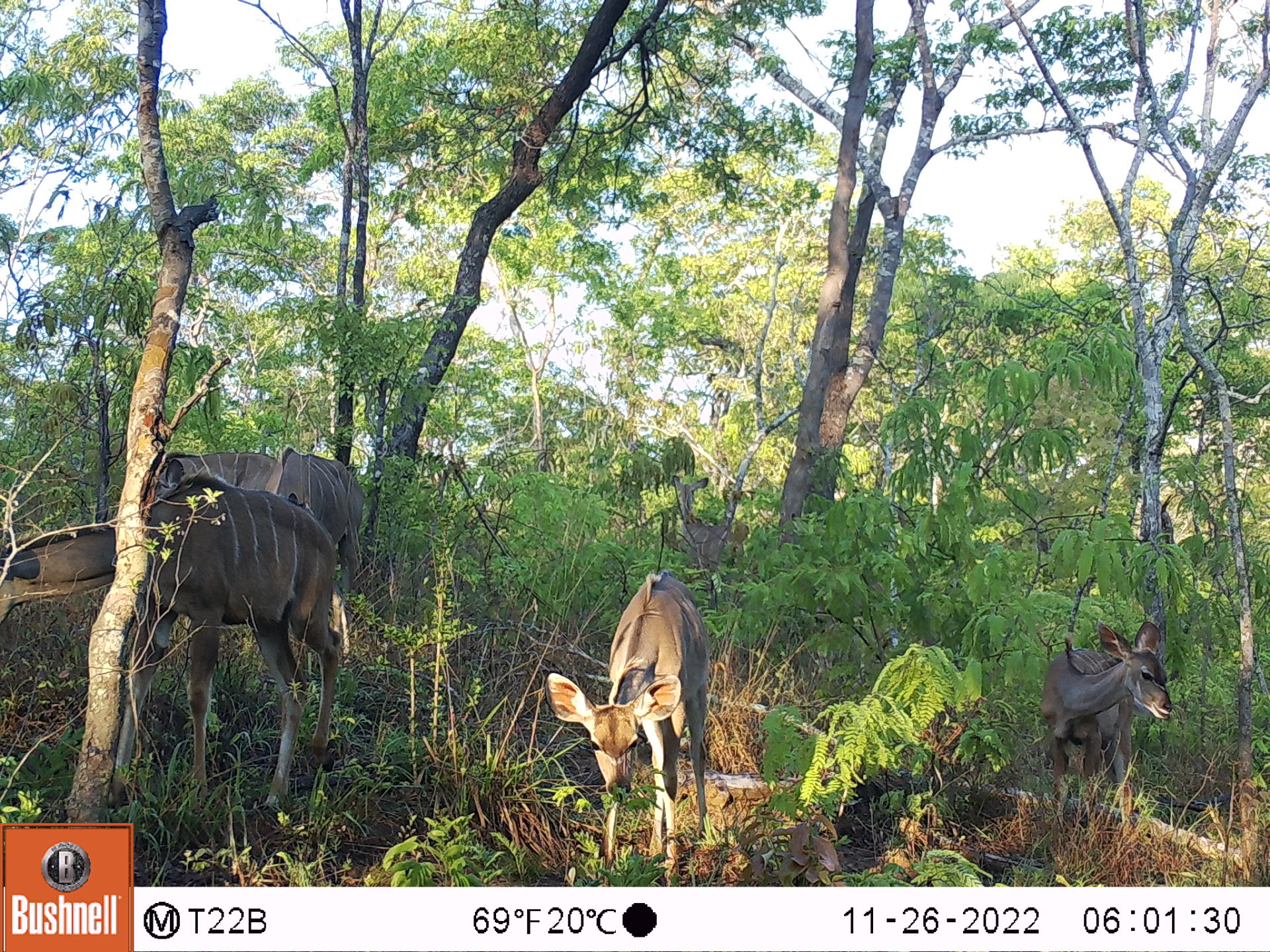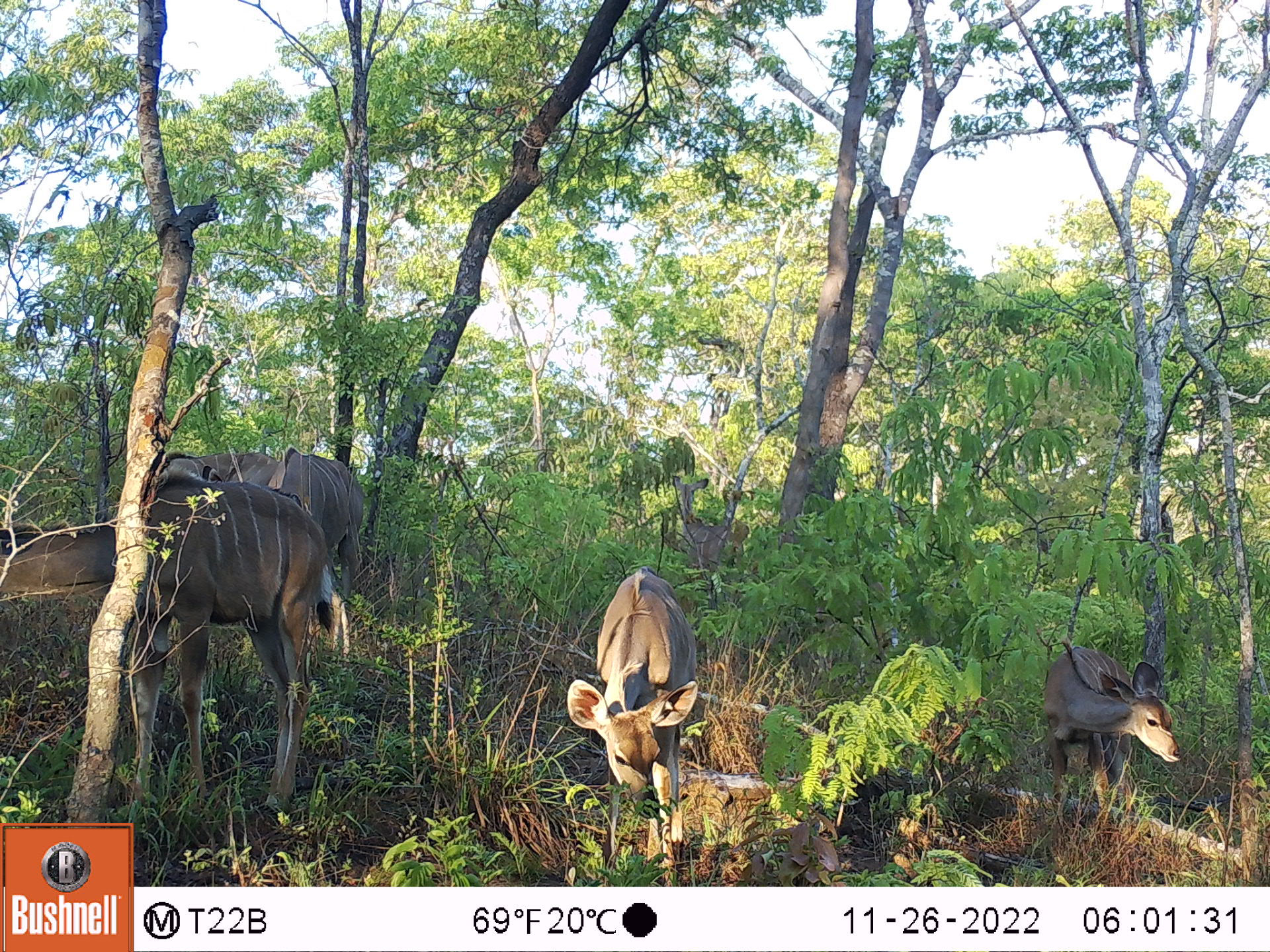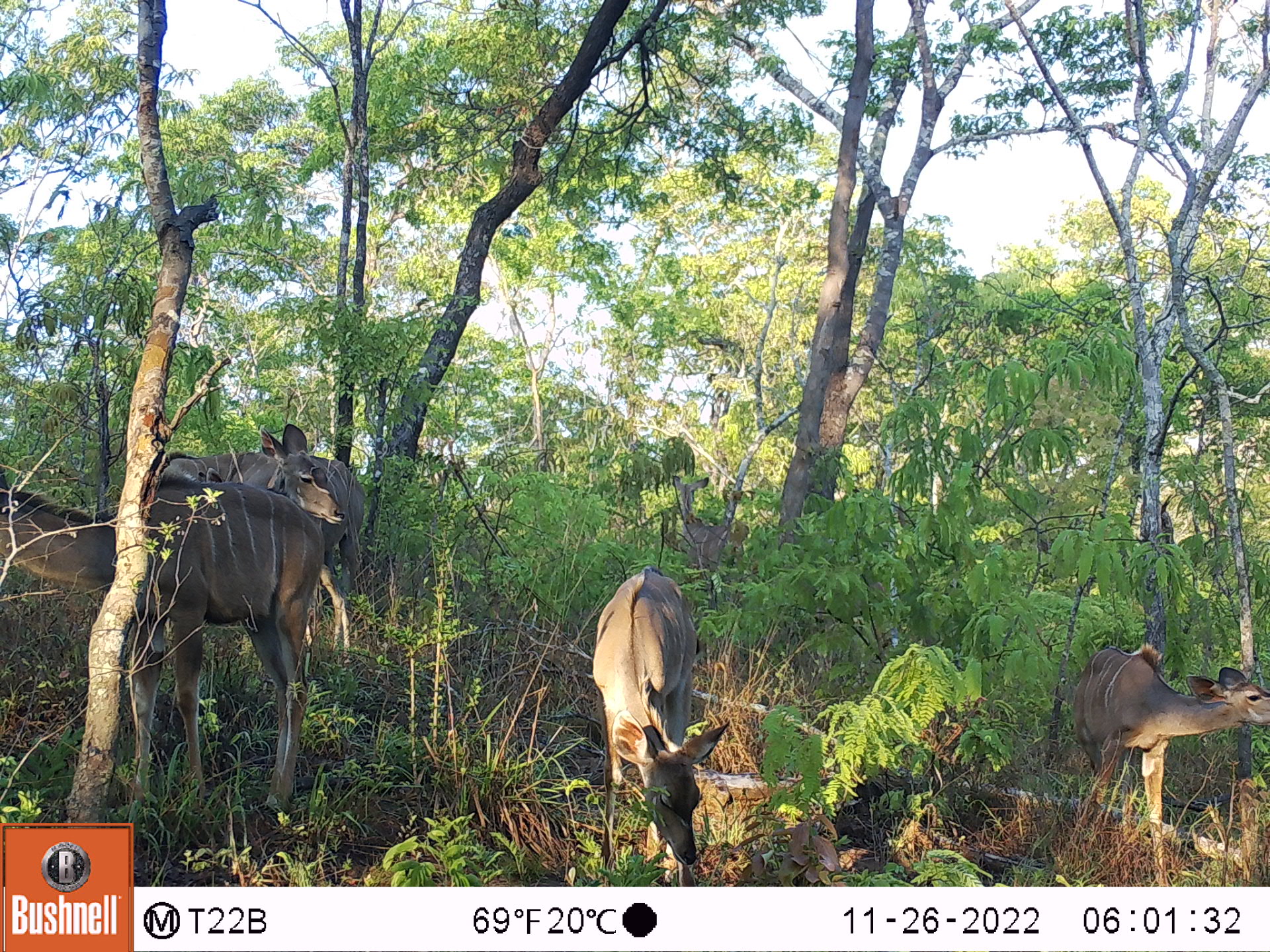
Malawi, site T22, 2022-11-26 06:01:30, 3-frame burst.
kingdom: Animalia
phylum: Chordata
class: Mammalia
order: Artiodactyla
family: Bovidae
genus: Tragelaphus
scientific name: Tragelaphus strepsiceros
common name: greater kudu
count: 6